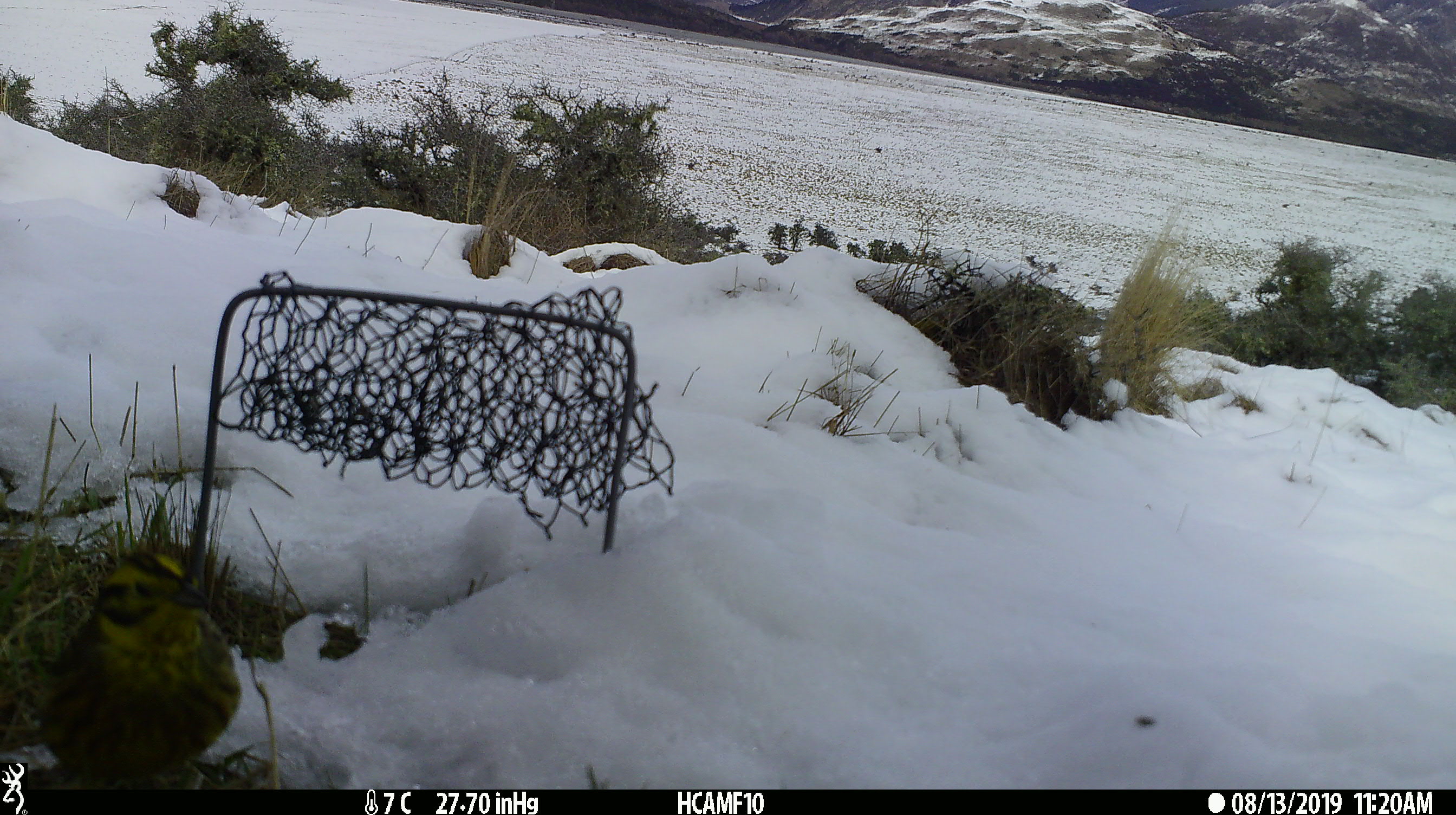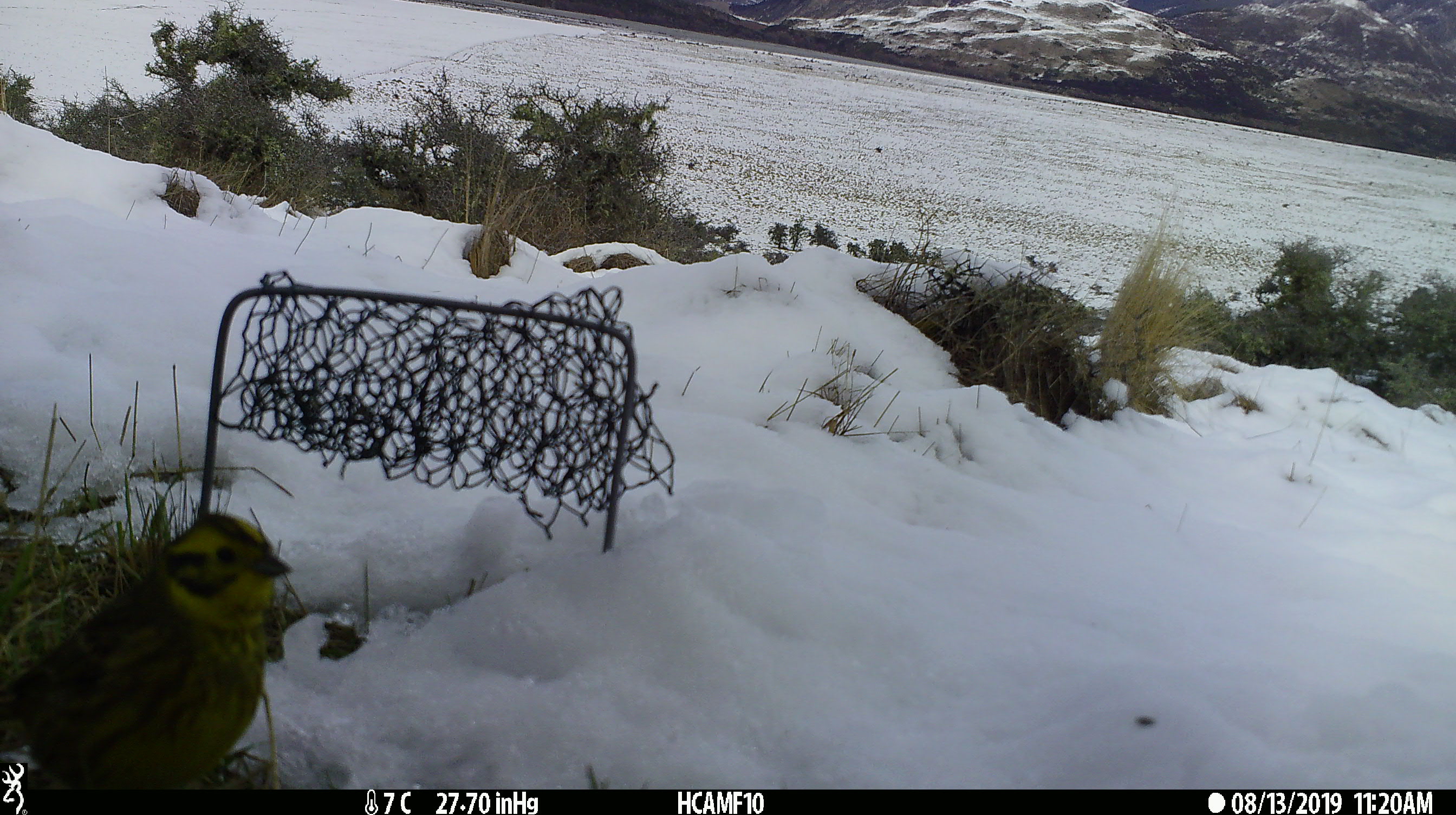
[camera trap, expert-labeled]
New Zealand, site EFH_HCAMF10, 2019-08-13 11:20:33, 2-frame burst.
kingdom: Animalia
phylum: Chordata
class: Aves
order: Passeriformes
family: Emberizidae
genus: Emberiza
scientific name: Emberiza citrinella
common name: yellowhammer